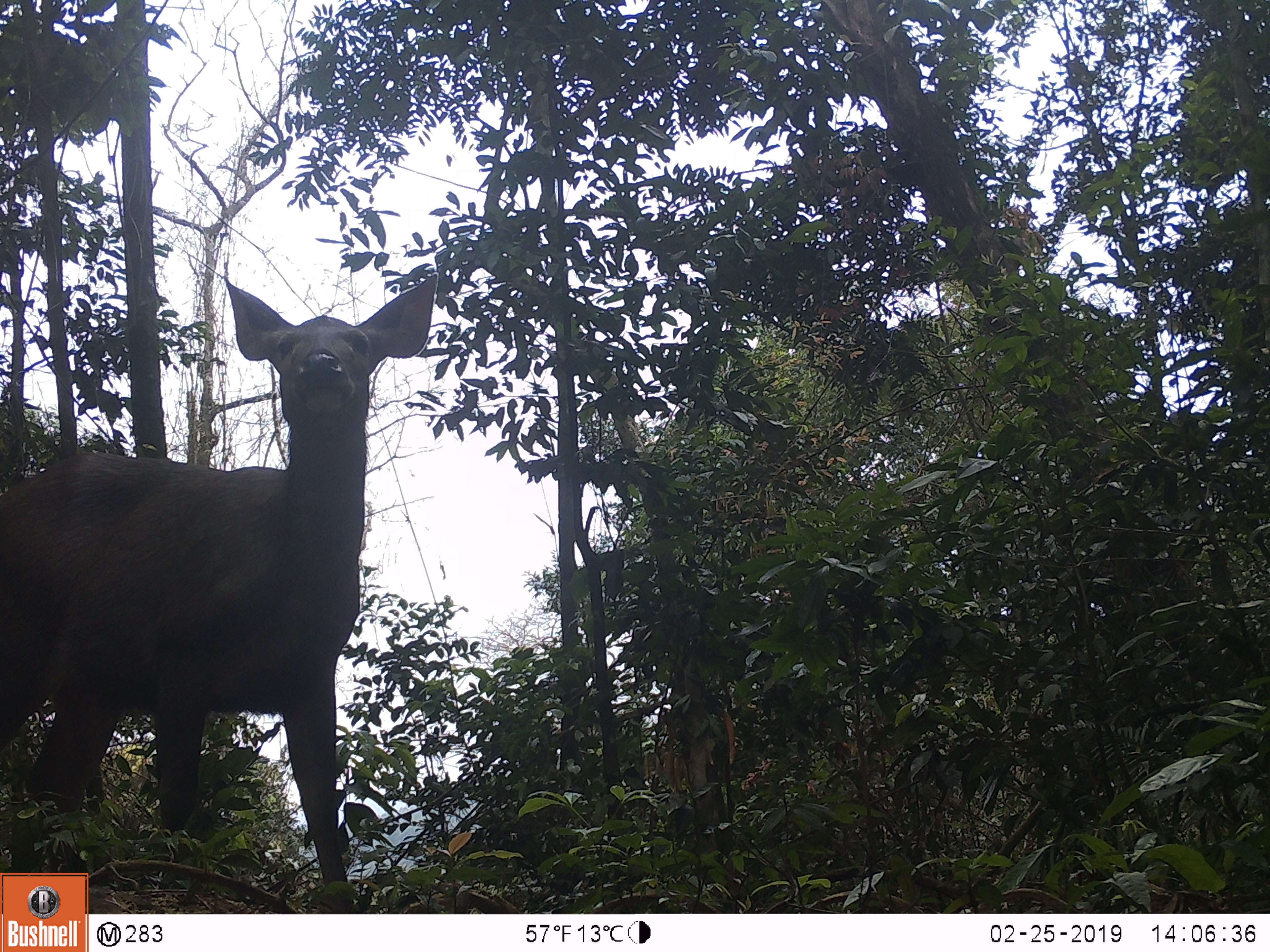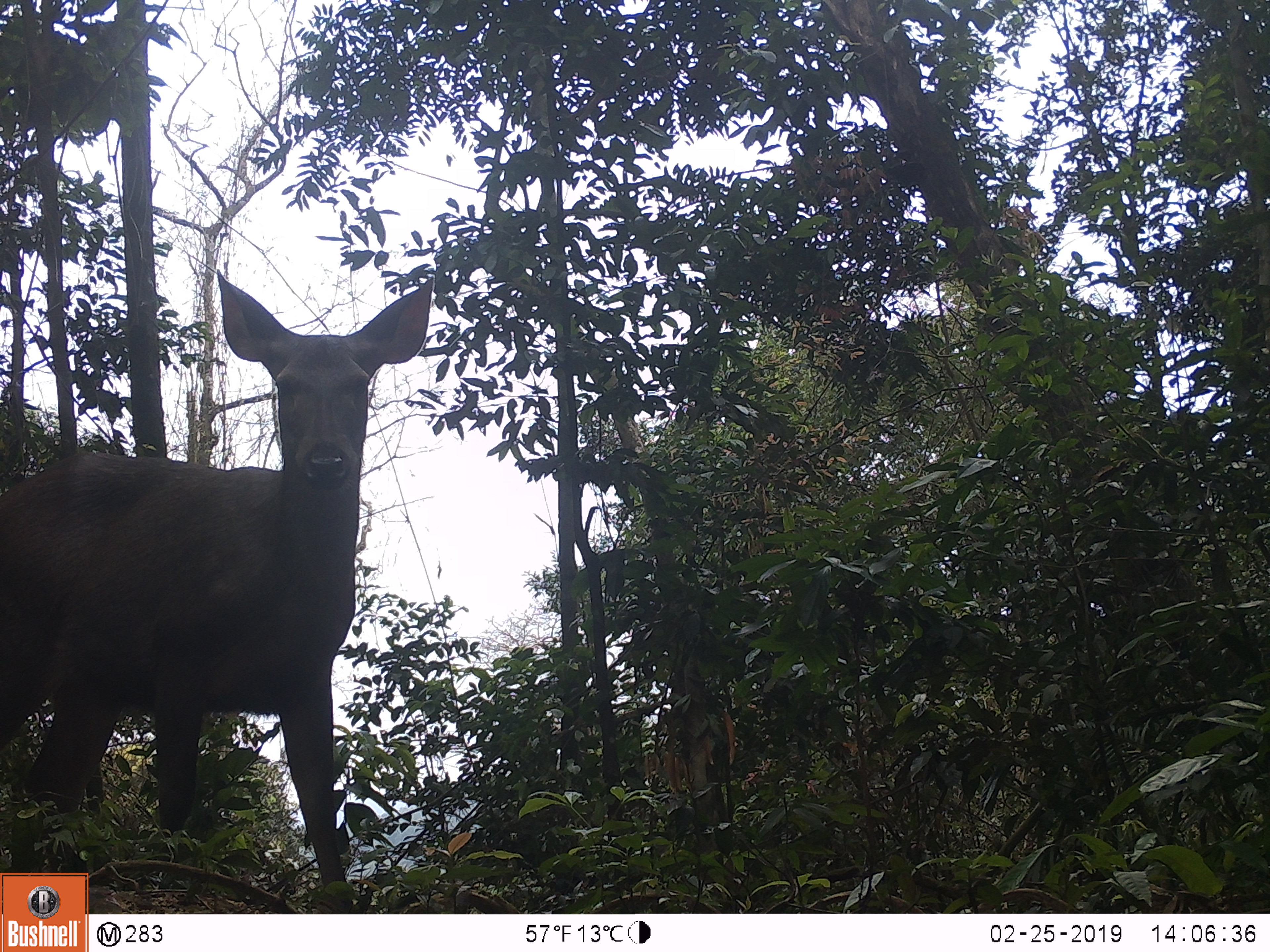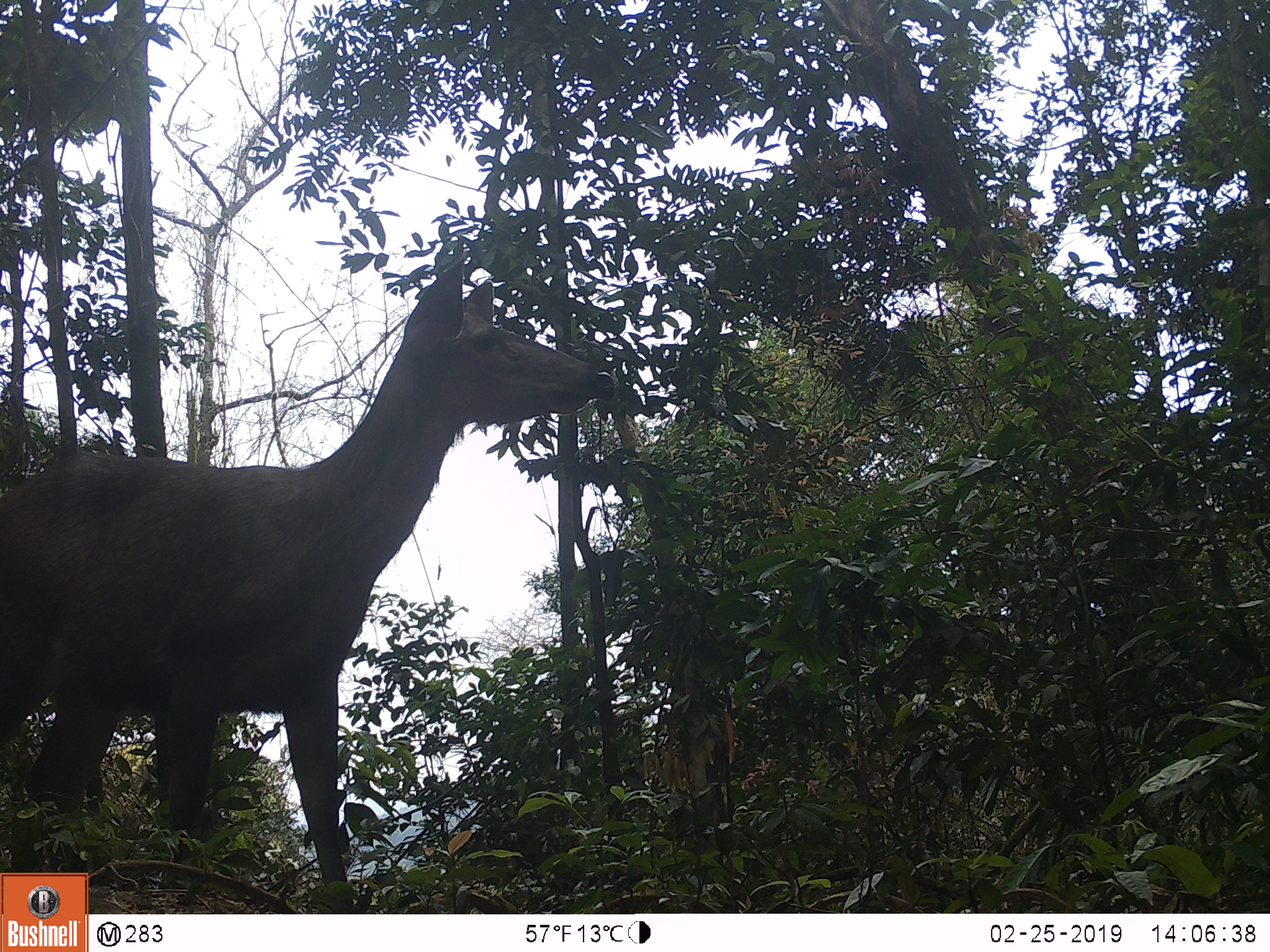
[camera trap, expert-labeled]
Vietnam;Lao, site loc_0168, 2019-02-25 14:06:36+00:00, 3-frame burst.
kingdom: Animalia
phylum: Chordata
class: Mammalia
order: Artiodactyla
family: Cervidae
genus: Rusa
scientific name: Rusa unicolor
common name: sambar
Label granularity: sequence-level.